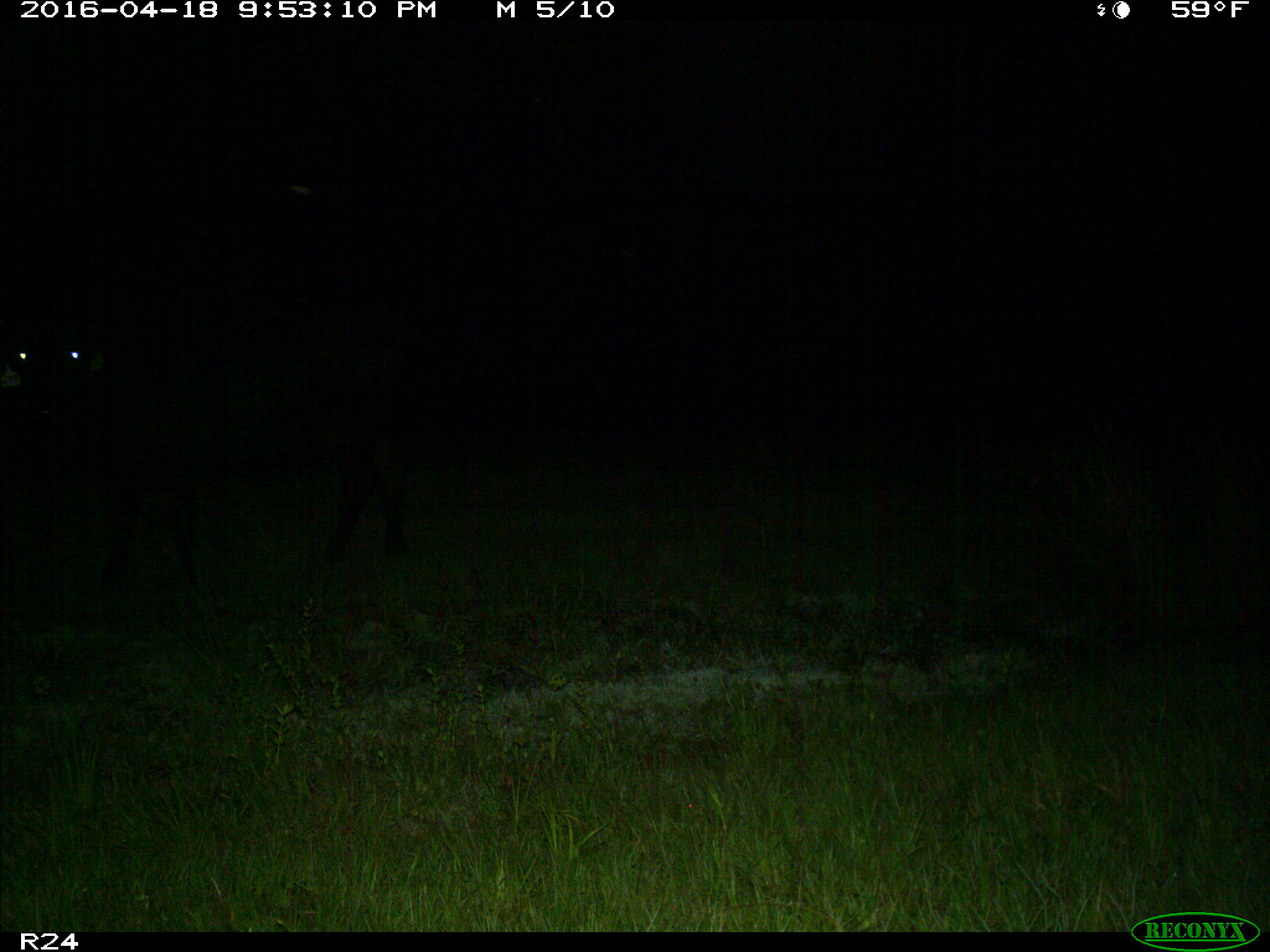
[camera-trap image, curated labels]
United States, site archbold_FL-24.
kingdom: Animalia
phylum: Chordata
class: Mammalia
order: Artiodactyla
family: Bovidae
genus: Bos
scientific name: Bos taurus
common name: domestic cow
Bos taurus (domestic cow).